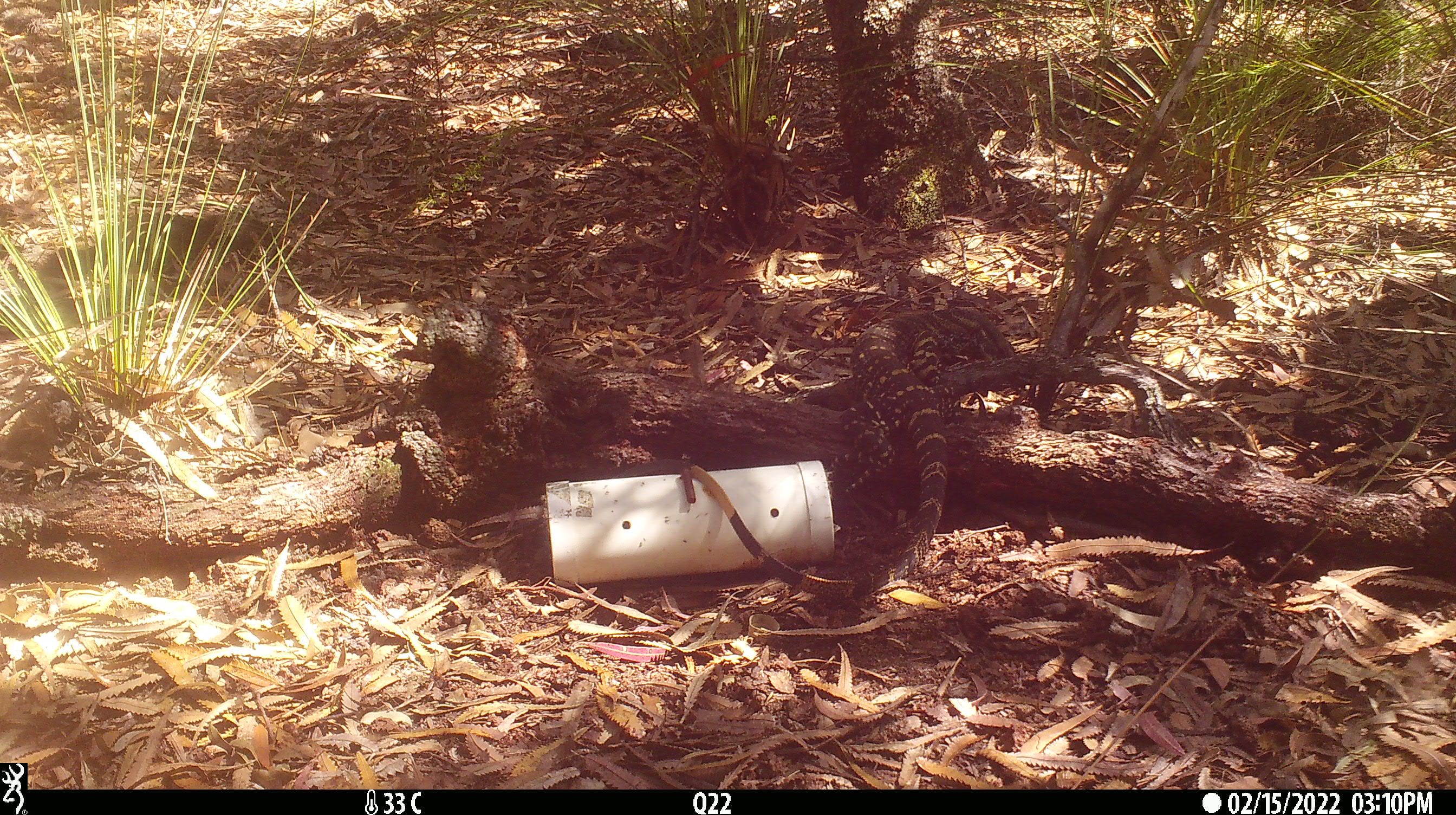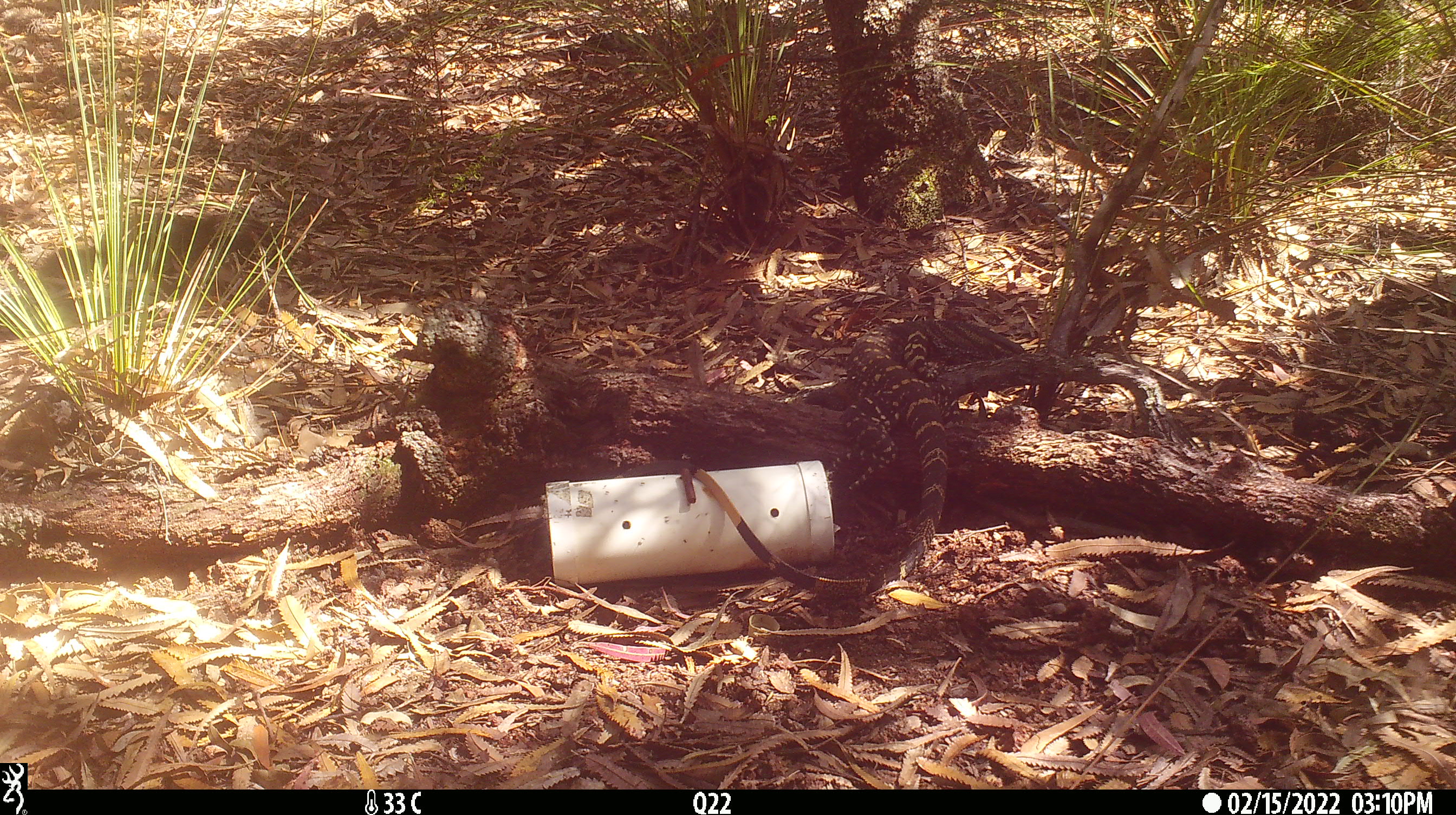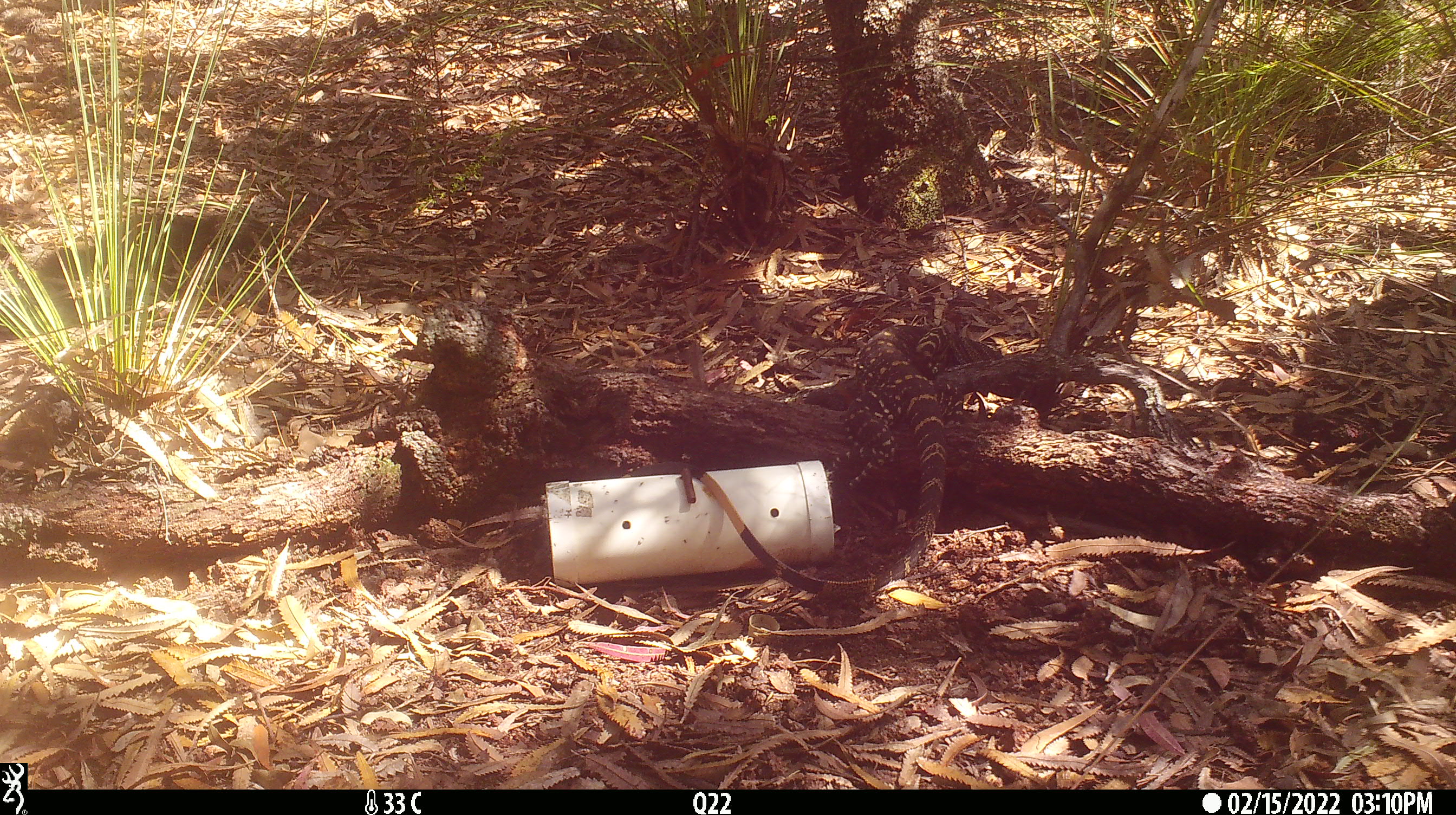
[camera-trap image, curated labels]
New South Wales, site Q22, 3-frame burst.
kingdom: Animalia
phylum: Chordata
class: Reptilia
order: Squamata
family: Varanidae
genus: Varanus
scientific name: Varanus varius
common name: lace monitor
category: goanna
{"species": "goanna (lace monitor) (Varanus varius)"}